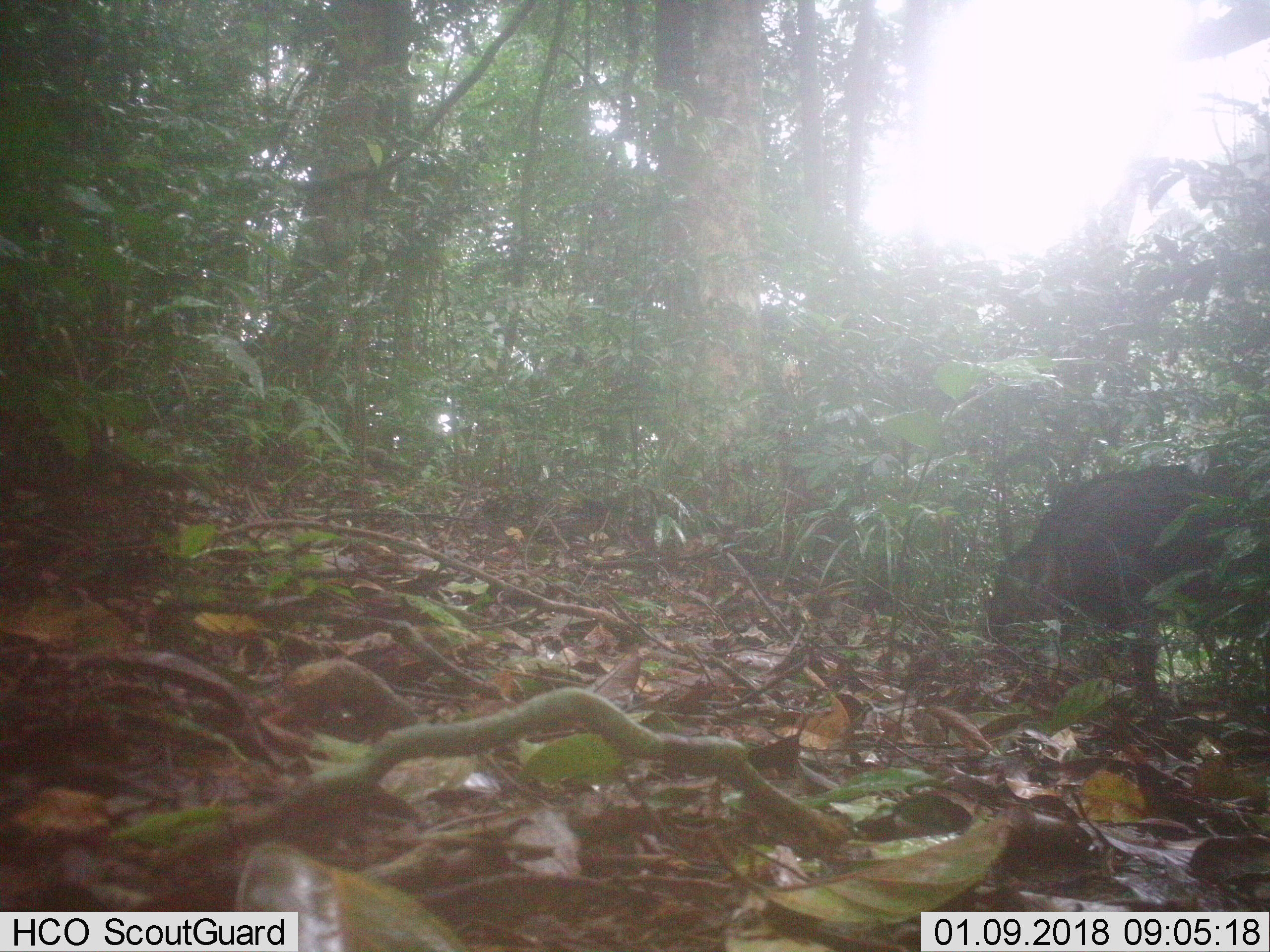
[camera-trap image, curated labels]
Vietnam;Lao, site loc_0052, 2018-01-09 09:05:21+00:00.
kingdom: Animalia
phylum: Chordata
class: Mammalia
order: Artiodactyla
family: Suidae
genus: Sus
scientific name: Sus scrofa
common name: eurasian wild pig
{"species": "eurasian wild pig (Sus scrofa)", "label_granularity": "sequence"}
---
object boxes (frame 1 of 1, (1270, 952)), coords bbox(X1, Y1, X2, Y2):
eurasian wild pig: bbox(985, 464, 1270, 700)